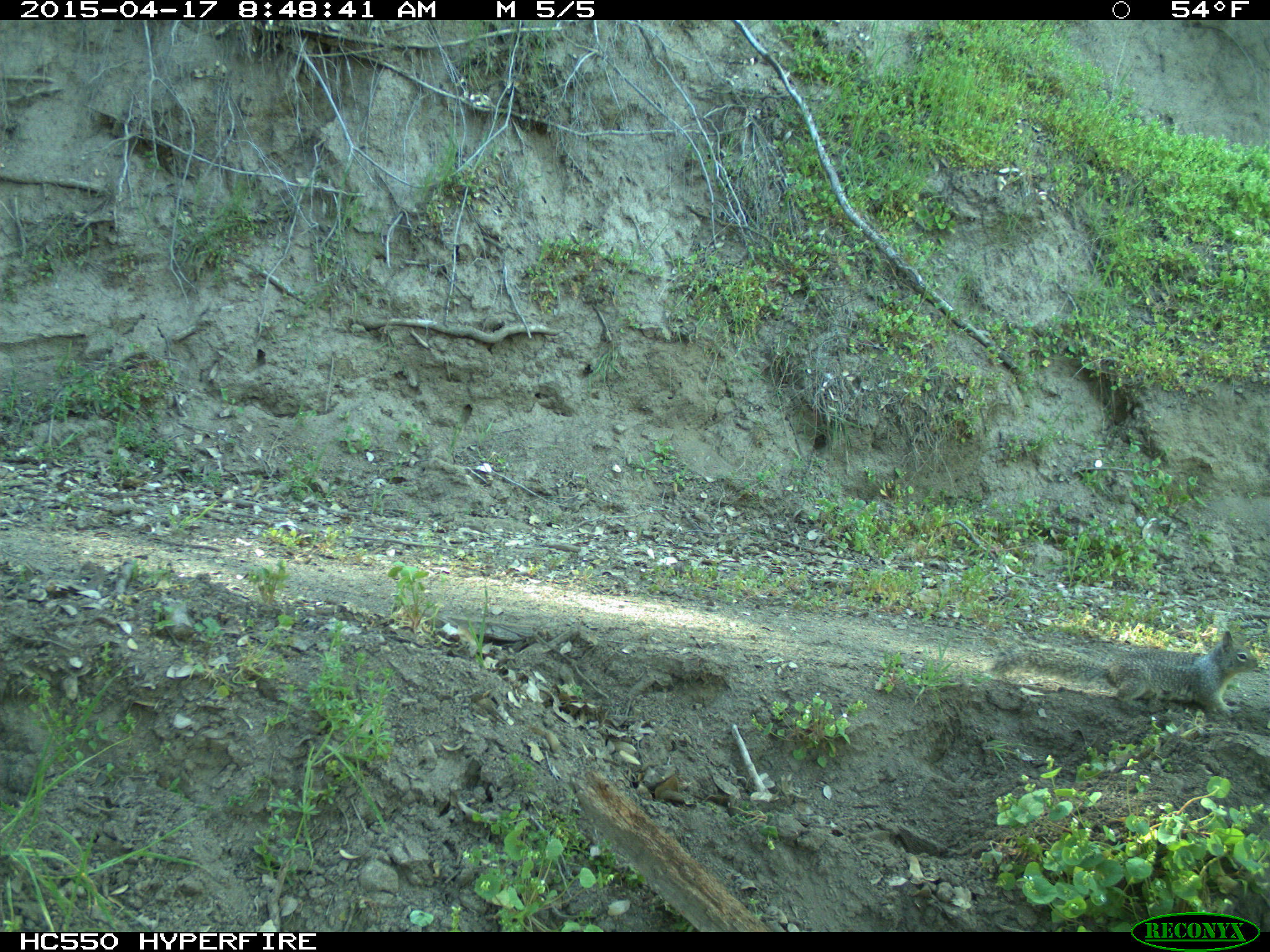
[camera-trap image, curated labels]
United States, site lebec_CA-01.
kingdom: Animalia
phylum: Chordata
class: Mammalia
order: Rodentia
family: Sciuridae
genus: Otospermophilus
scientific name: Otospermophilus beecheyi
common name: california ground squirrel